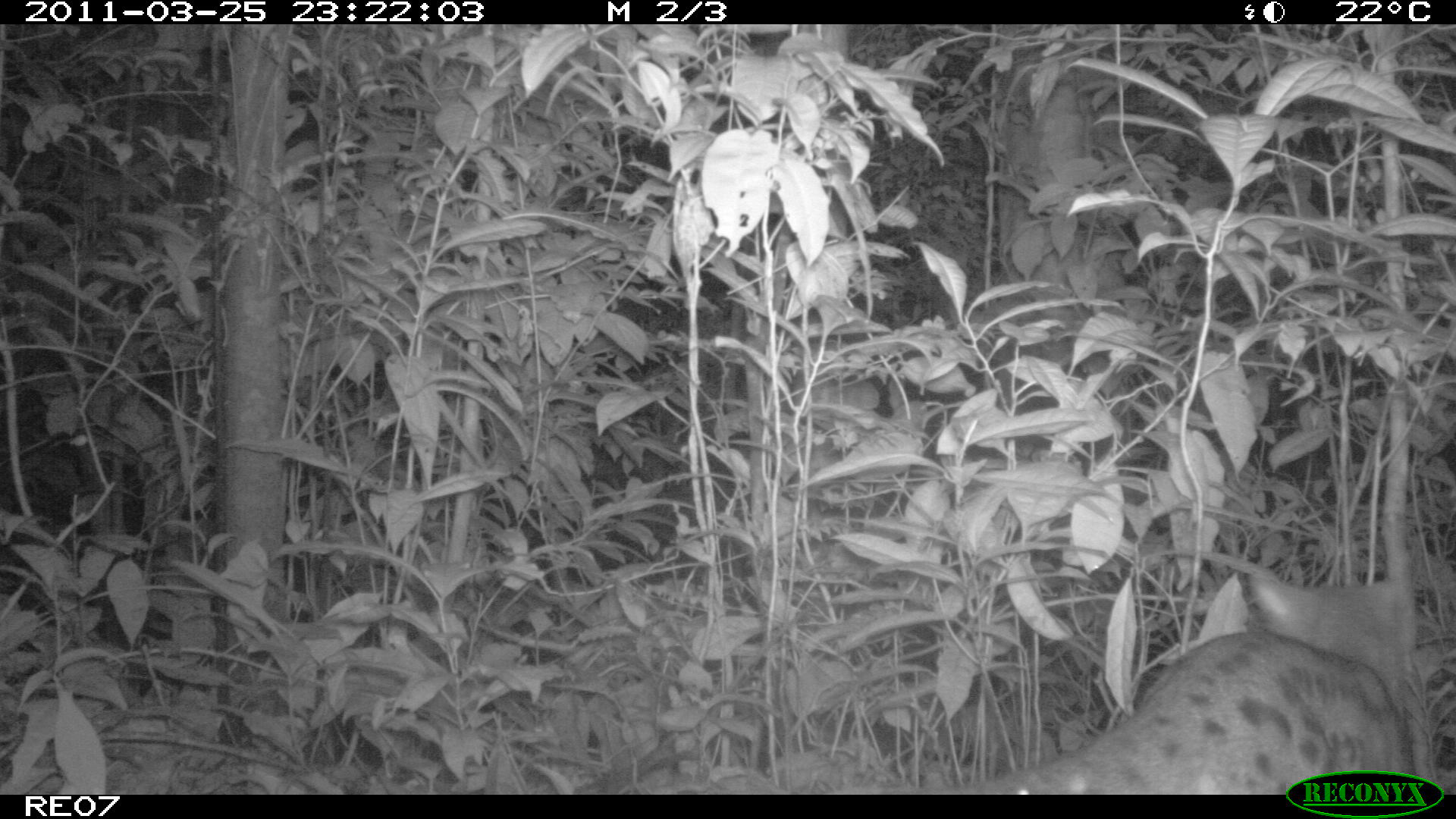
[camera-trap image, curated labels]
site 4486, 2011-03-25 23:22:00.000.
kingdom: Animalia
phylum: Chordata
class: Mammalia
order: Carnivora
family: Eupleridae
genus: Fossa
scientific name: Fossa fossana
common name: fanaloka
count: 1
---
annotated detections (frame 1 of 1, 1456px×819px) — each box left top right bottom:
fossa fossana: 933 565 1439 793